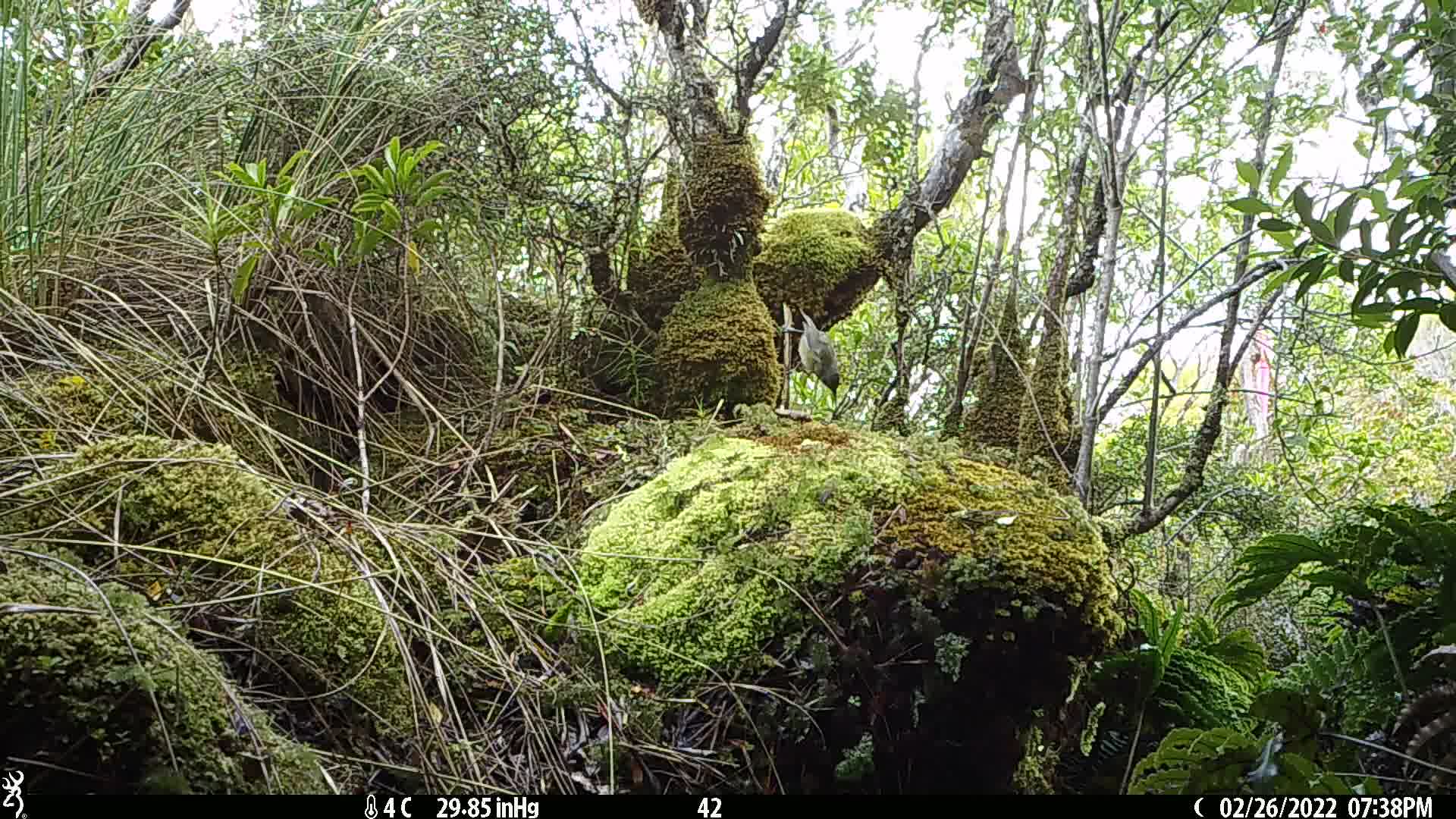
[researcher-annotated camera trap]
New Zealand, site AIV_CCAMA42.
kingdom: Animalia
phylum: Chordata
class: Aves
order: Passeriformes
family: Meliphagidae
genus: Anthornis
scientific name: Anthornis melanura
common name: new zealand bellbird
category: bellbird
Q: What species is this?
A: Bellbird (new zealand bellbird) (Anthornis melanura).